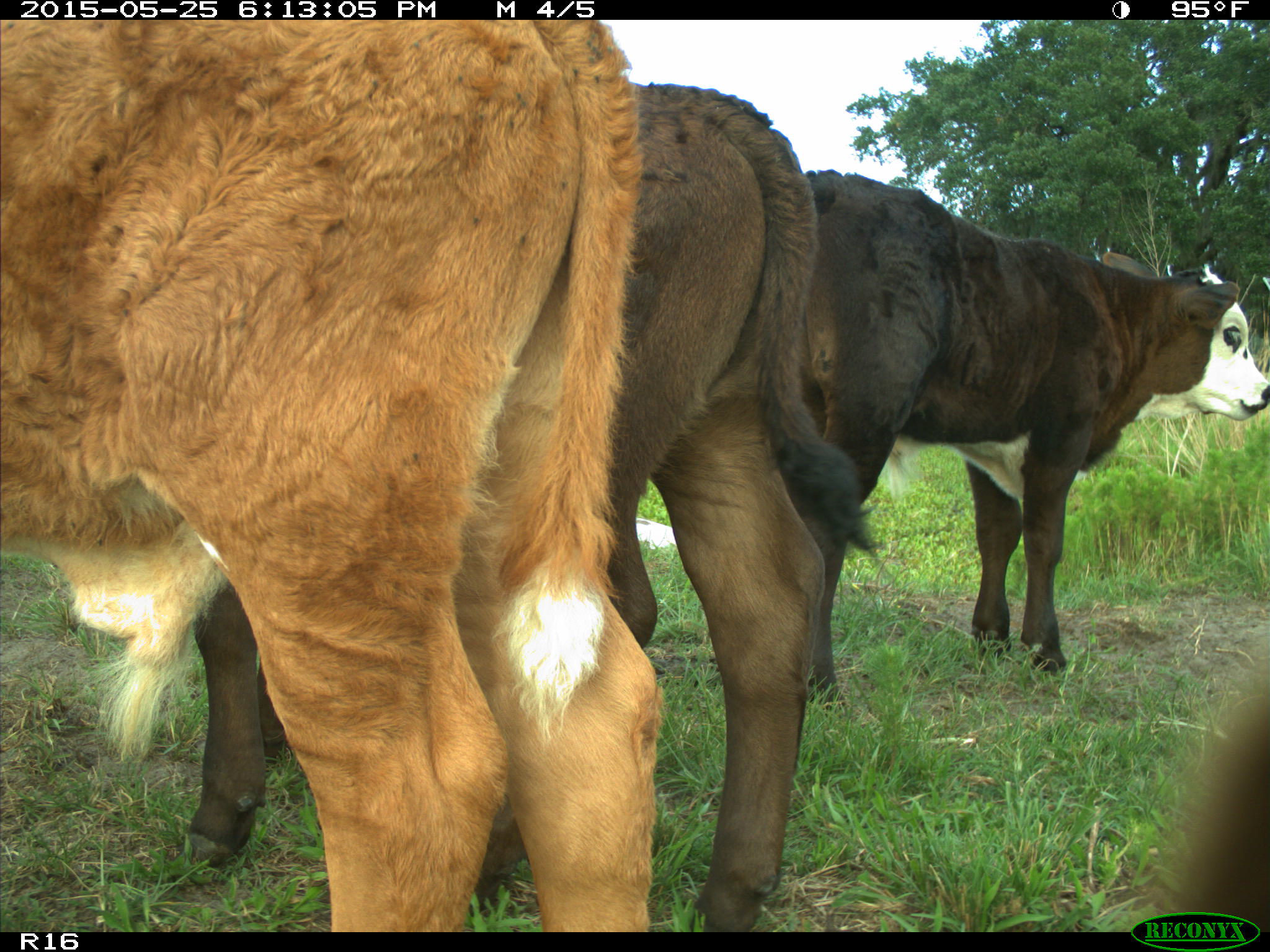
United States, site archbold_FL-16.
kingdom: Animalia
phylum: Chordata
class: Mammalia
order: Artiodactyla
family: Bovidae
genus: Bos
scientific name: Bos taurus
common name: domestic cow